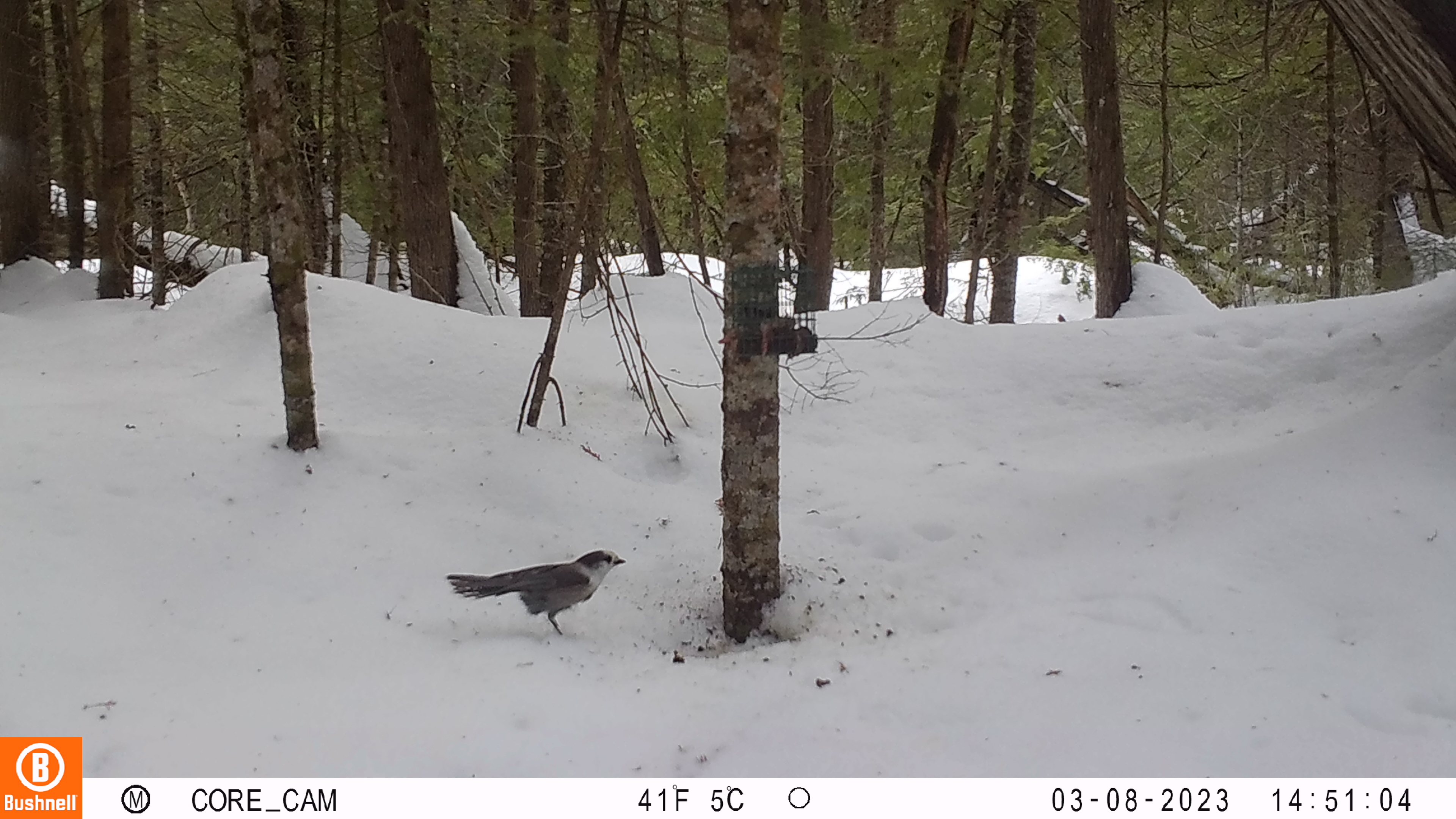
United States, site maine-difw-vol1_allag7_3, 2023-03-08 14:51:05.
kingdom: Animalia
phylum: Chordata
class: Aves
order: Passeriformes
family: Corvidae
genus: Perisoreus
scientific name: Perisoreus canadensis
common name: canada jay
Canada jay (Perisoreus canadensis).